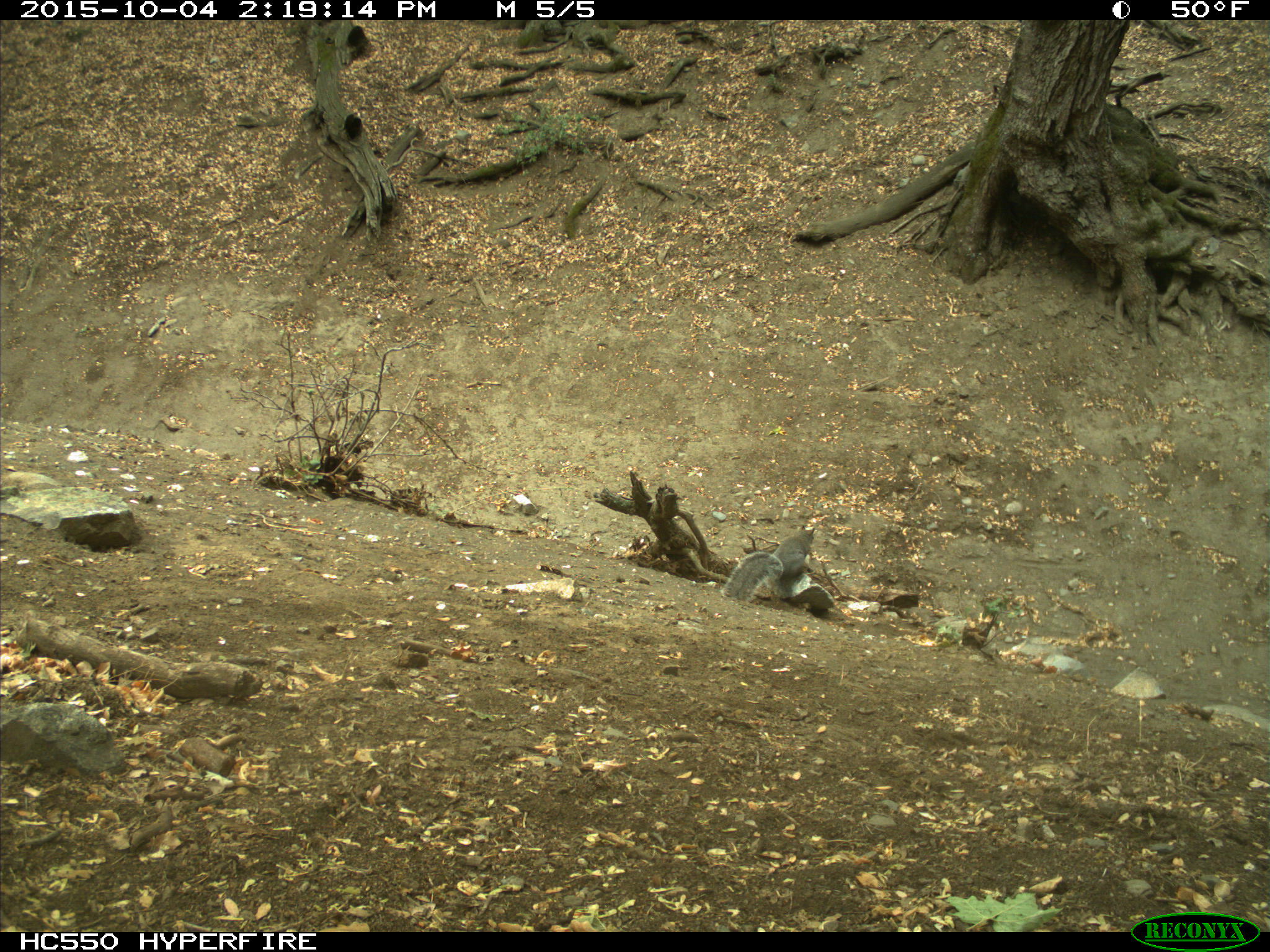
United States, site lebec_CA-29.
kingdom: Animalia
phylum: Chordata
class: Mammalia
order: Rodentia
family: Sciuridae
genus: Sciurus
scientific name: Sciurus carolinensis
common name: eastern gray squirrel